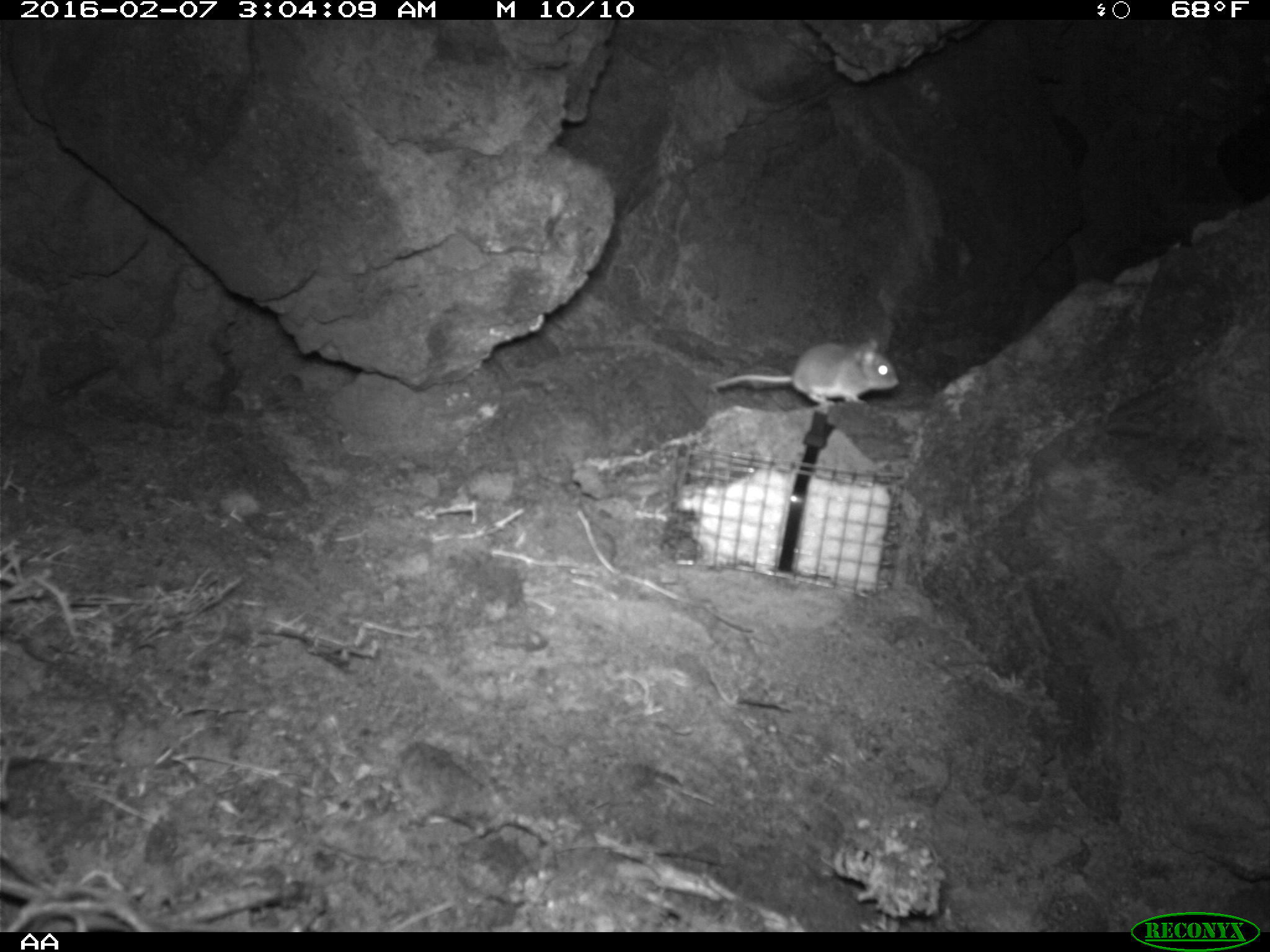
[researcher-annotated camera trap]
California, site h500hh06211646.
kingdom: Animalia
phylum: Chordata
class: Mammalia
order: Rodentia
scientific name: Rodentia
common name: rodent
Rodent (Rodentia).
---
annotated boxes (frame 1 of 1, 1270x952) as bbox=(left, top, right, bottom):
rodent: bbox=(711, 339, 899, 405)